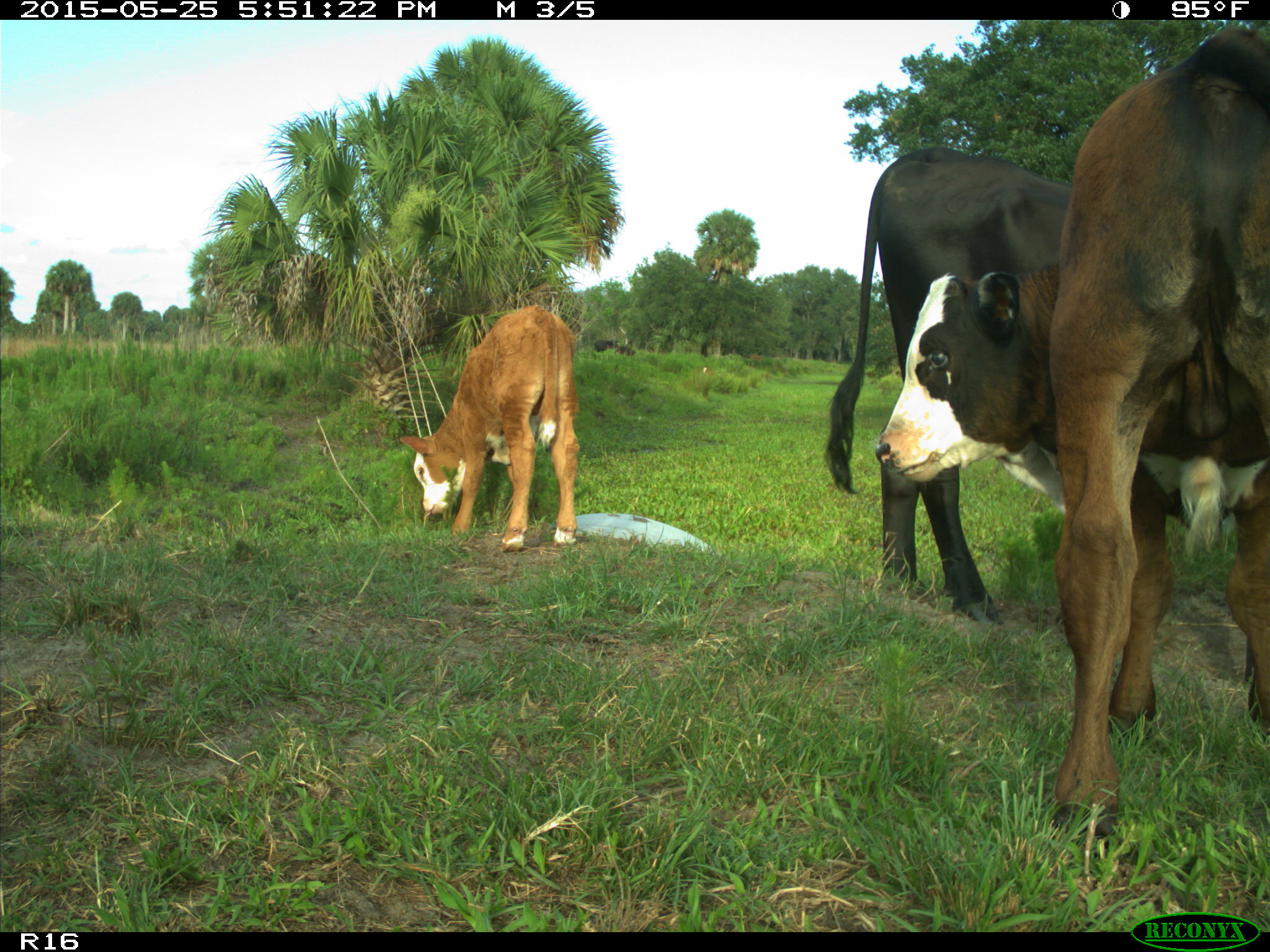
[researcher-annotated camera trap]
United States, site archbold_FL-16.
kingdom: Animalia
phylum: Chordata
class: Mammalia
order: Artiodactyla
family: Bovidae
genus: Bos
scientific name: Bos taurus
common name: domestic cow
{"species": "Bos taurus (domestic cow)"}